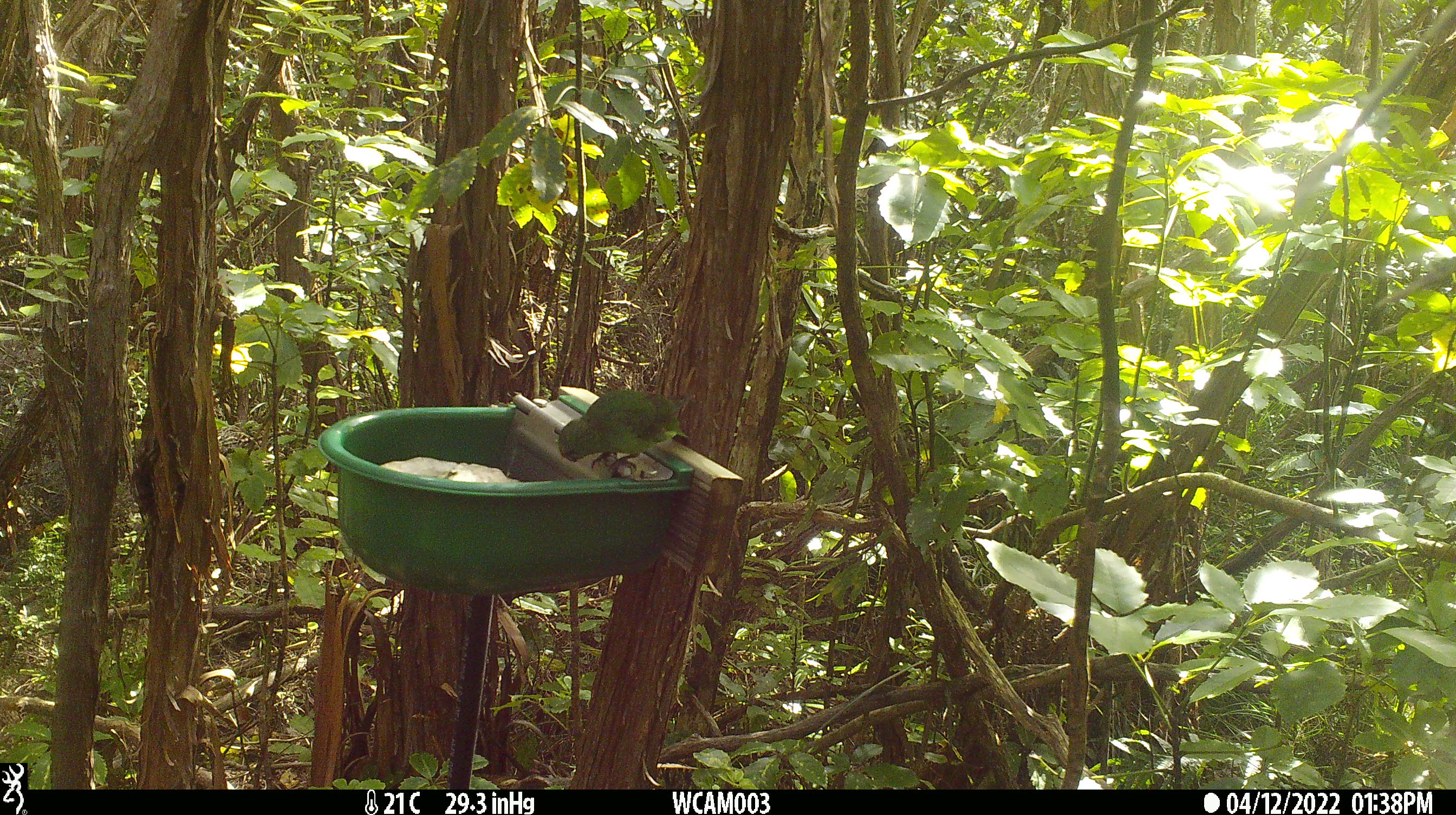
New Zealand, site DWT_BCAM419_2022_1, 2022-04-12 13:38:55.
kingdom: Animalia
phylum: Chordata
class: Aves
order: Psittaciformes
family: Psittaculidae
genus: Cyanoramphus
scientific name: Cyanoramphus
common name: parakeet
Parakeet (Cyanoramphus).